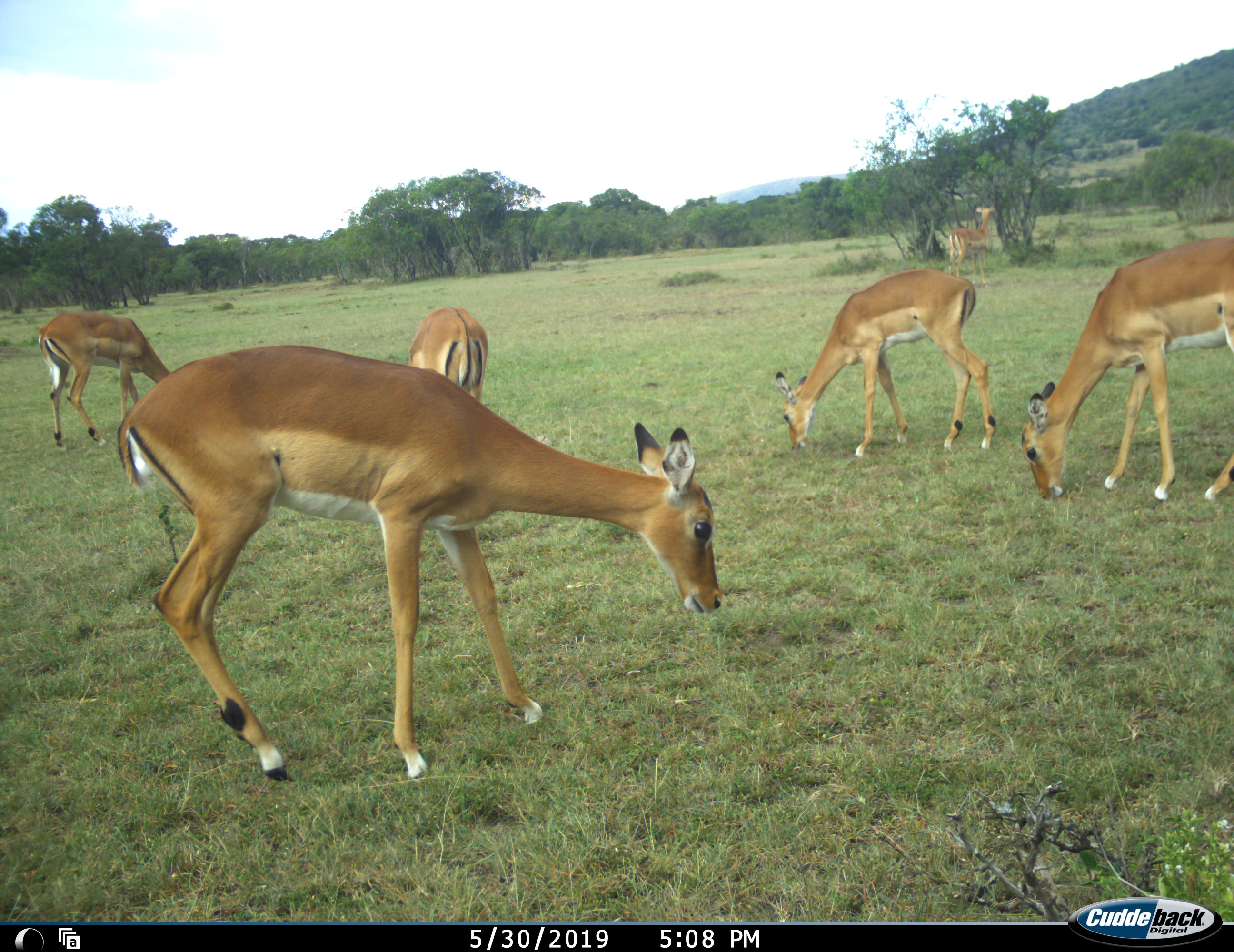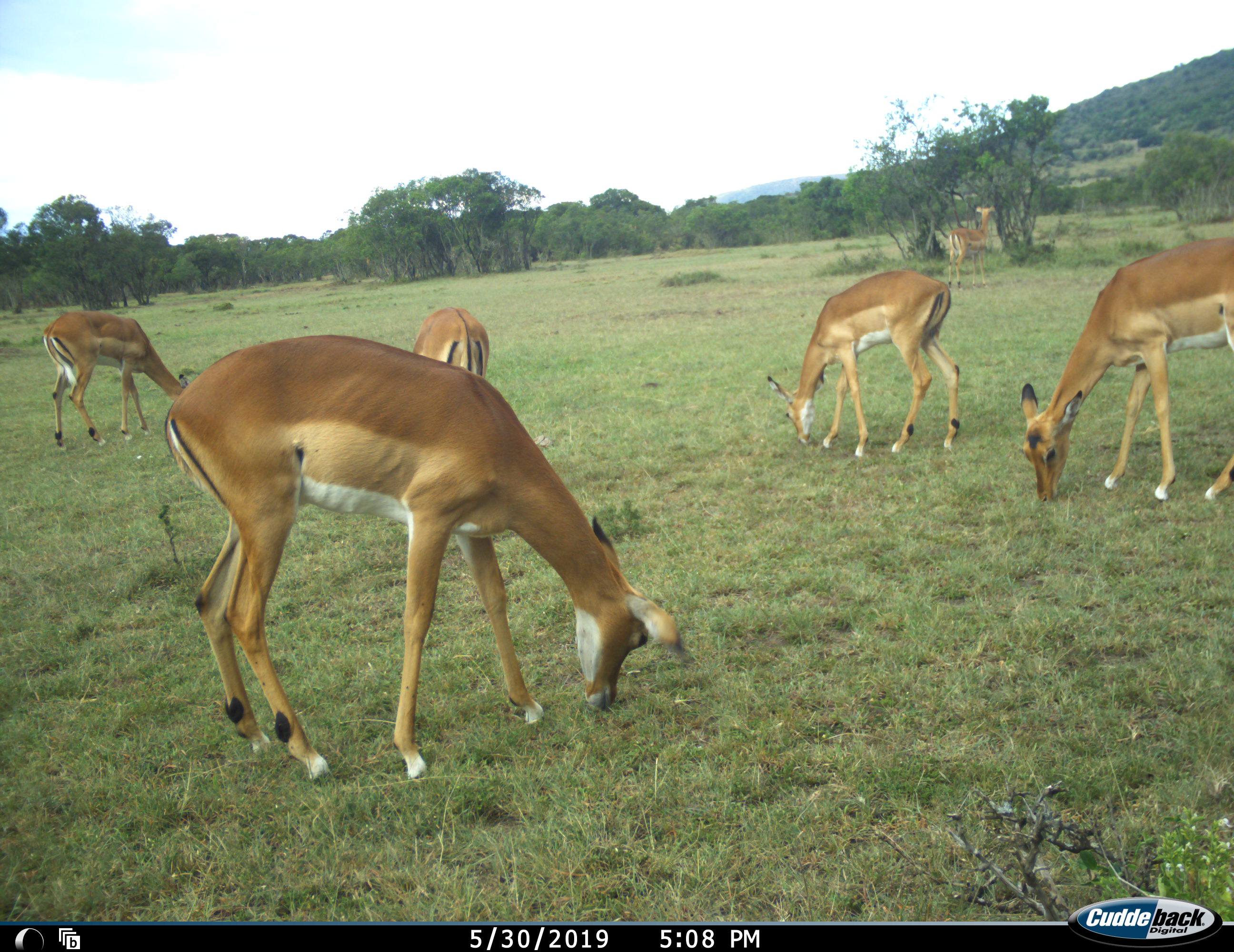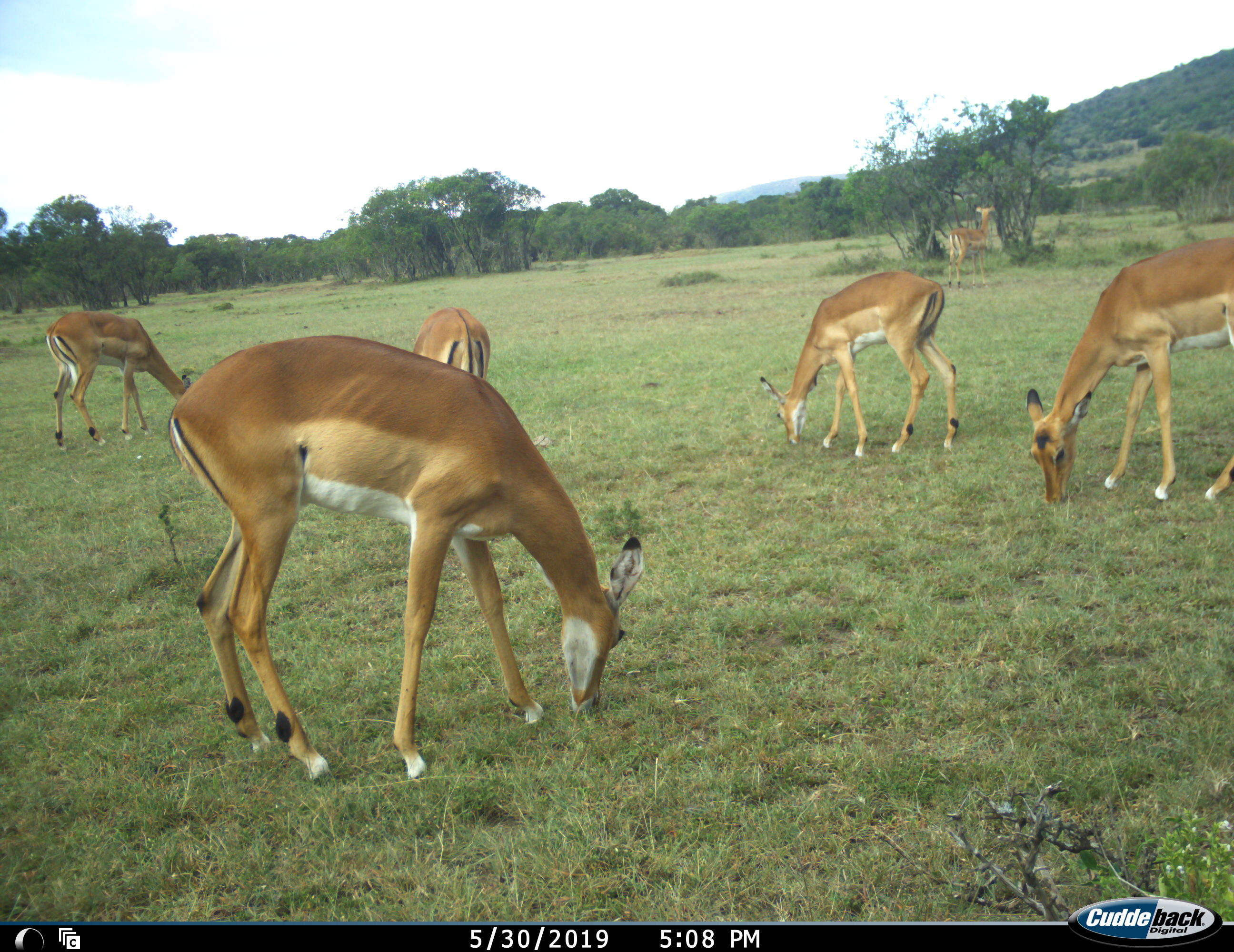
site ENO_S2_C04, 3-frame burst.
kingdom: Animalia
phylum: Chordata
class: Mammalia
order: Artiodactyla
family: Bovidae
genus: Aepyceros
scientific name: Aepyceros melampus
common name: impala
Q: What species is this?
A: Impala (Aepyceros melampus).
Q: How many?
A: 6.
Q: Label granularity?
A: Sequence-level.